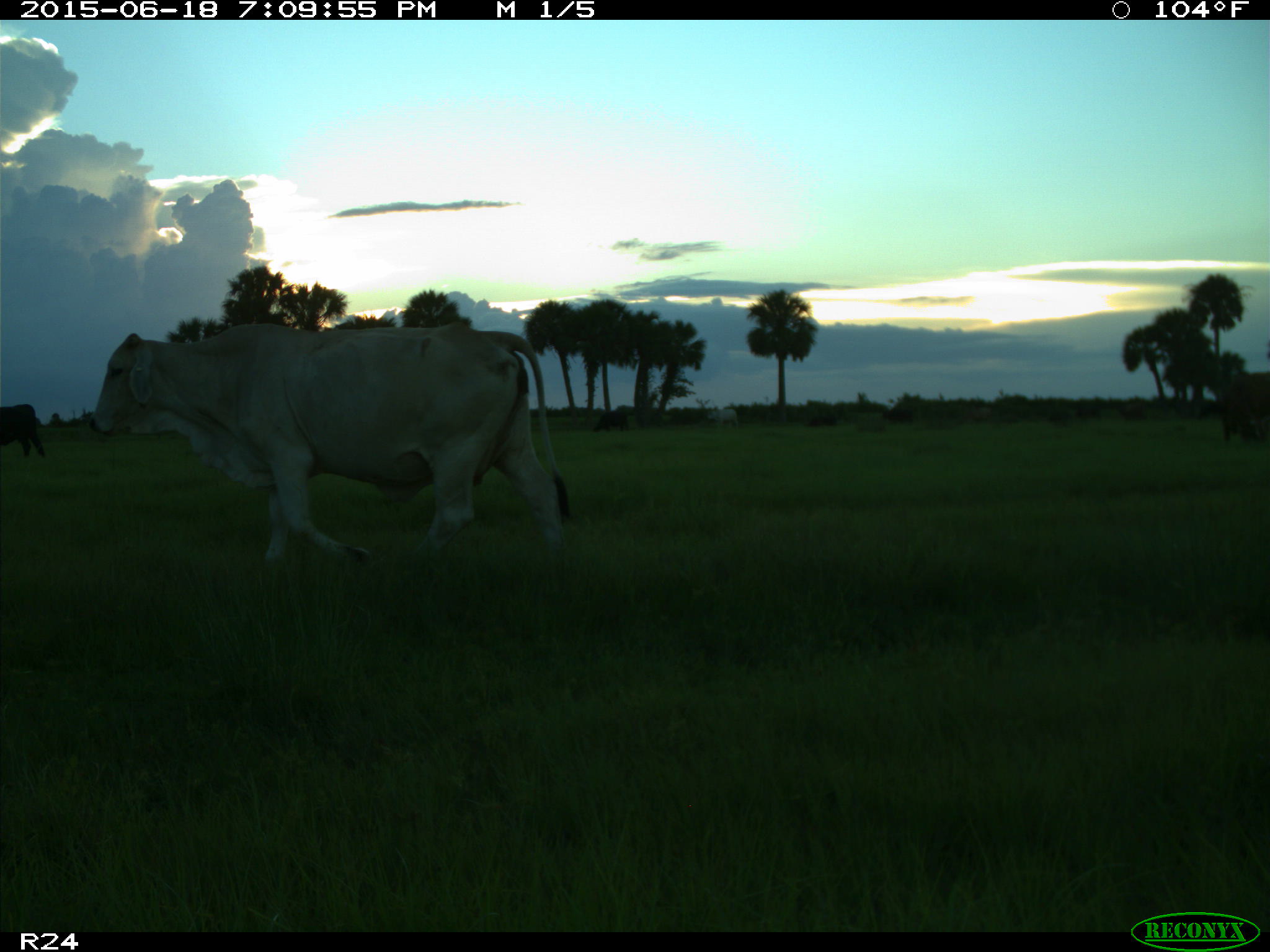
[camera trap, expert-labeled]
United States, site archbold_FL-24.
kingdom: Animalia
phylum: Chordata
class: Mammalia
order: Artiodactyla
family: Bovidae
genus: Bos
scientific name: Bos taurus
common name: domestic cow